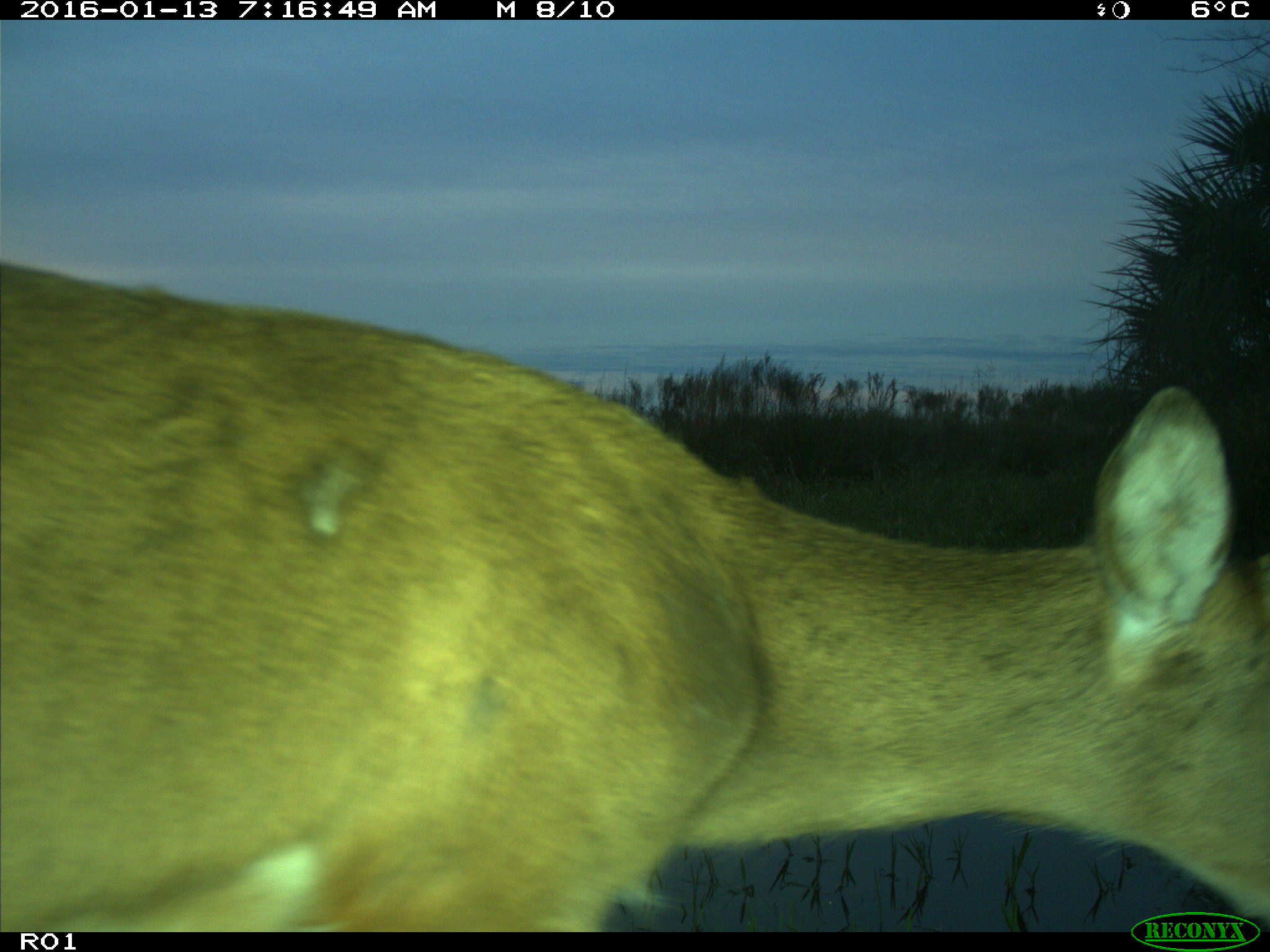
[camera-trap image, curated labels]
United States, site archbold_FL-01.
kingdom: Animalia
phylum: Chordata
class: Mammalia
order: Artiodactyla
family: Cervidae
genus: Odocoileus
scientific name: Odocoileus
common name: deer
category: unidentified deer